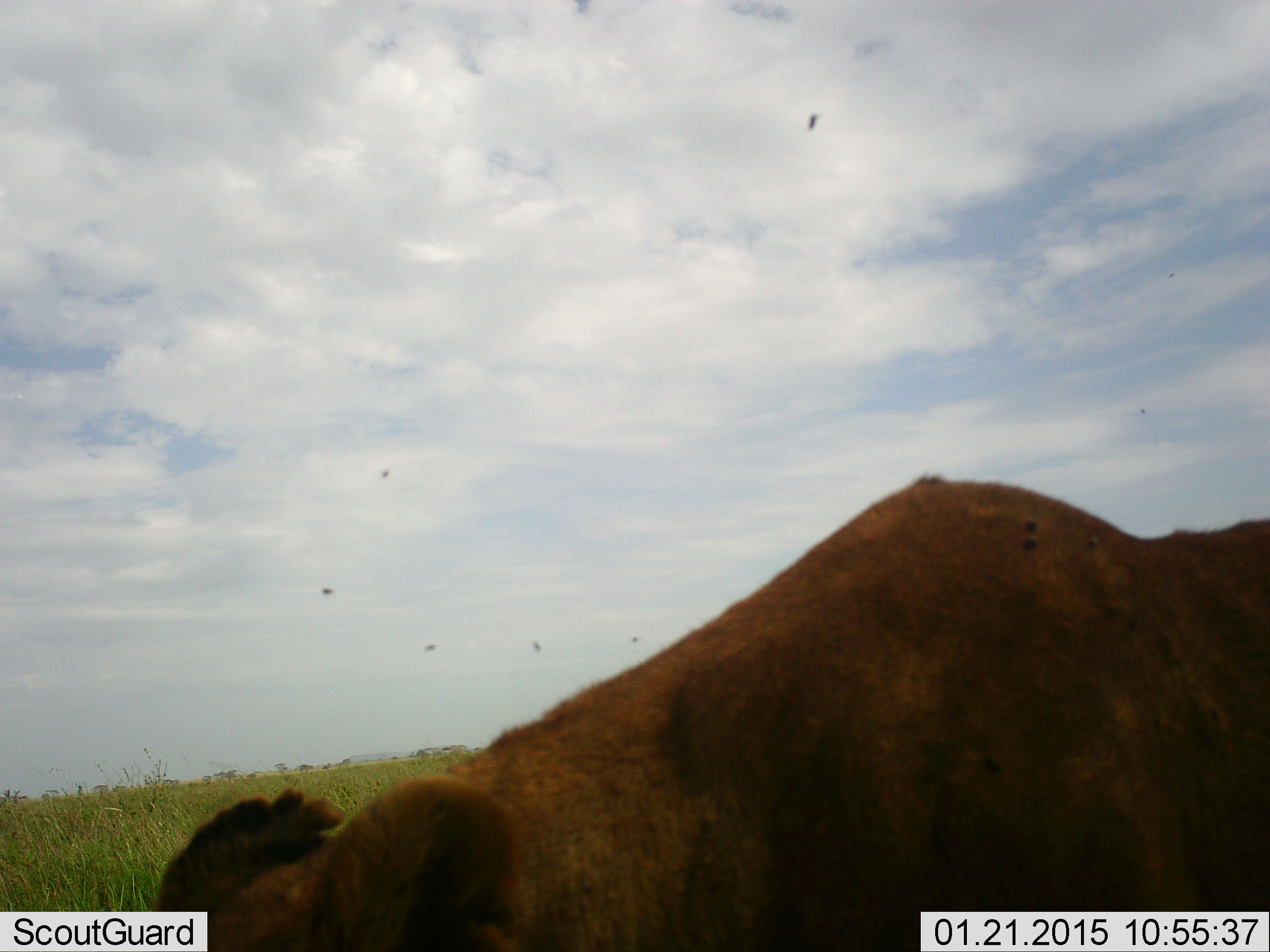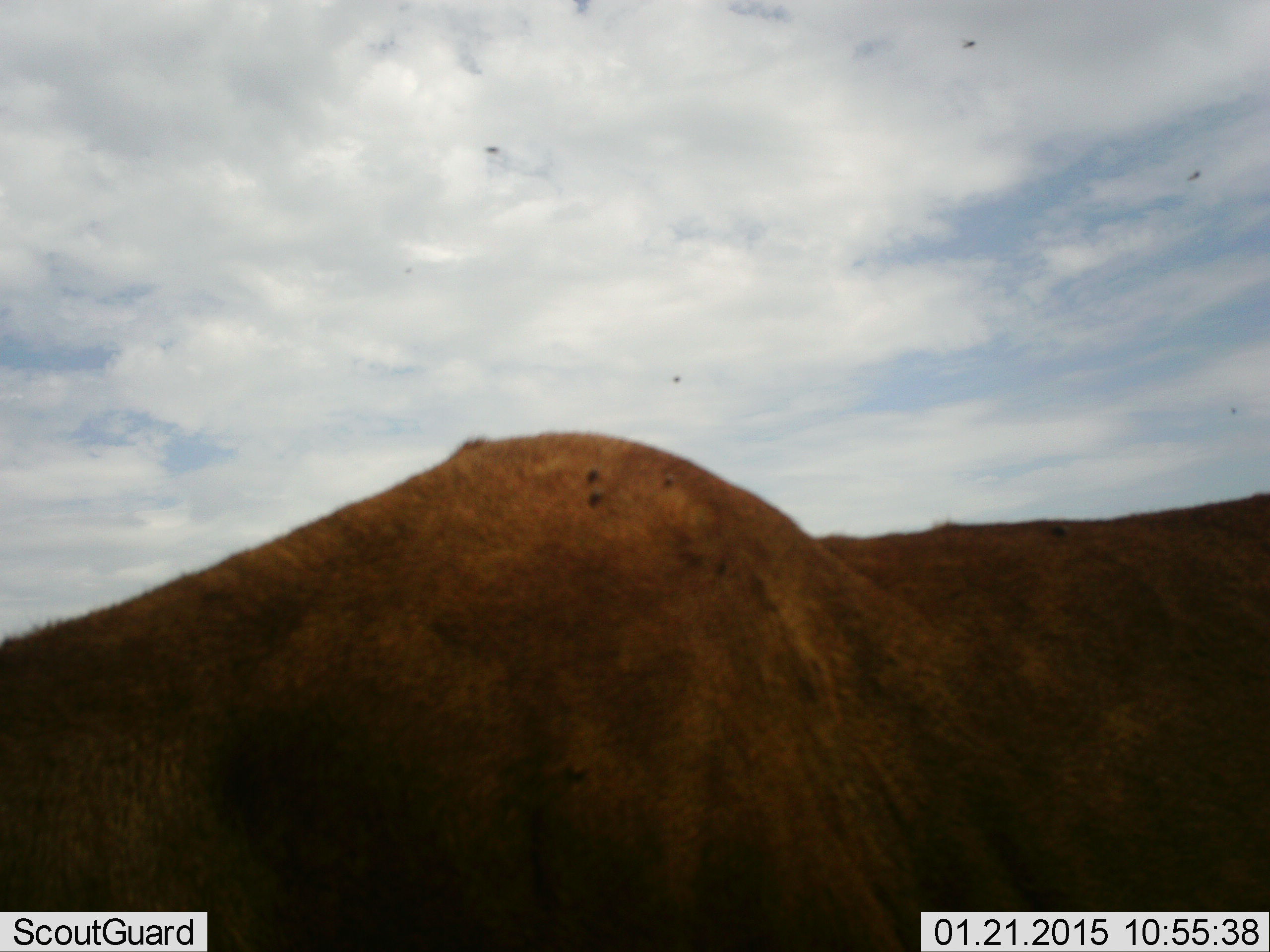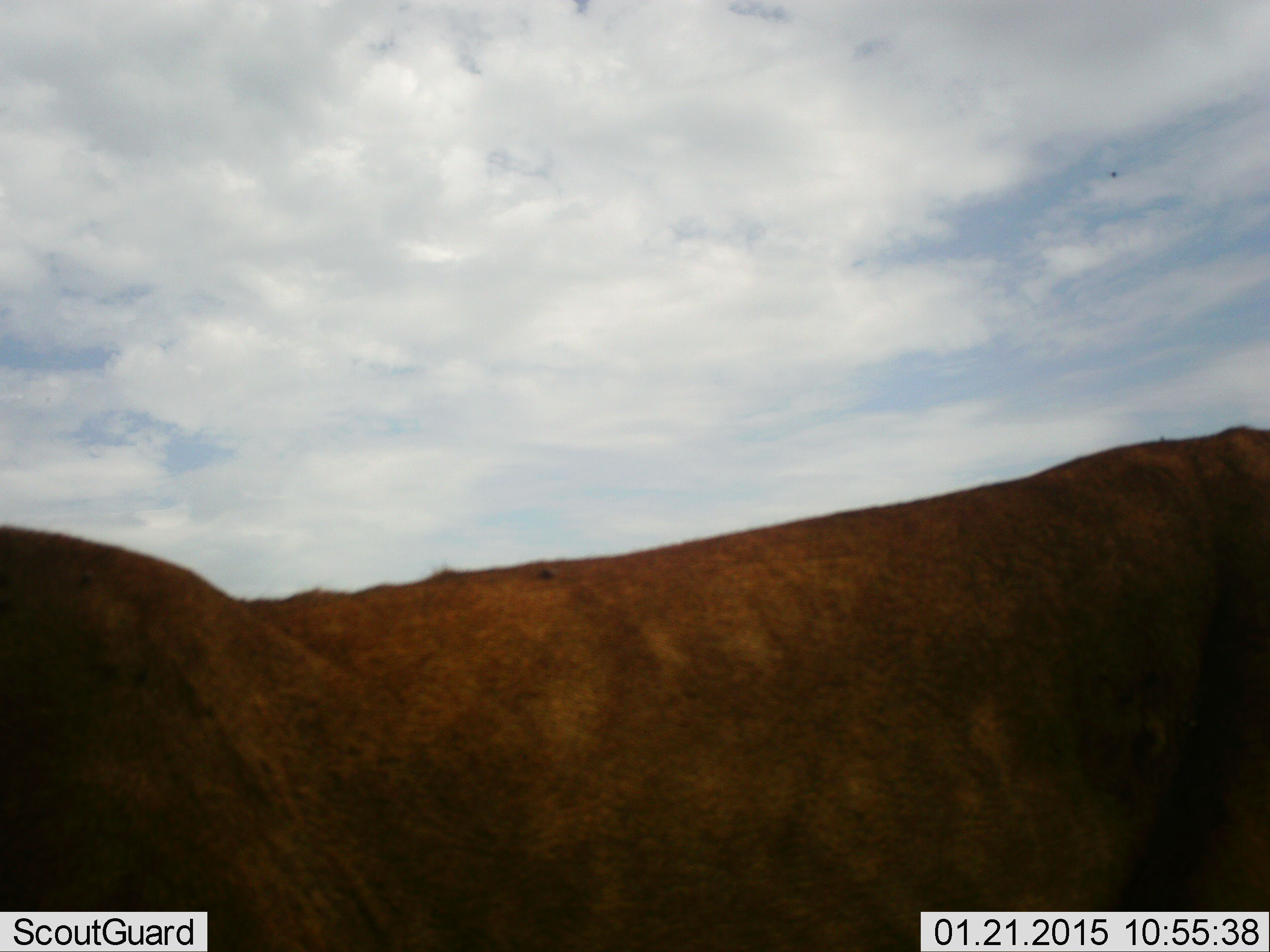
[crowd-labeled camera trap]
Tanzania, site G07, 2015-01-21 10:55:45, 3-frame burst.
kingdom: Animalia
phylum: Chordata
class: Mammalia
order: Carnivora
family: Felidae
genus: Panthera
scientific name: Panthera leo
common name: lion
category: lionfemale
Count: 1.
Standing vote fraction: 7%.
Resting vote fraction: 0%.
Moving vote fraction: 93%.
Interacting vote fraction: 7%.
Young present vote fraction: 0%.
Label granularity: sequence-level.